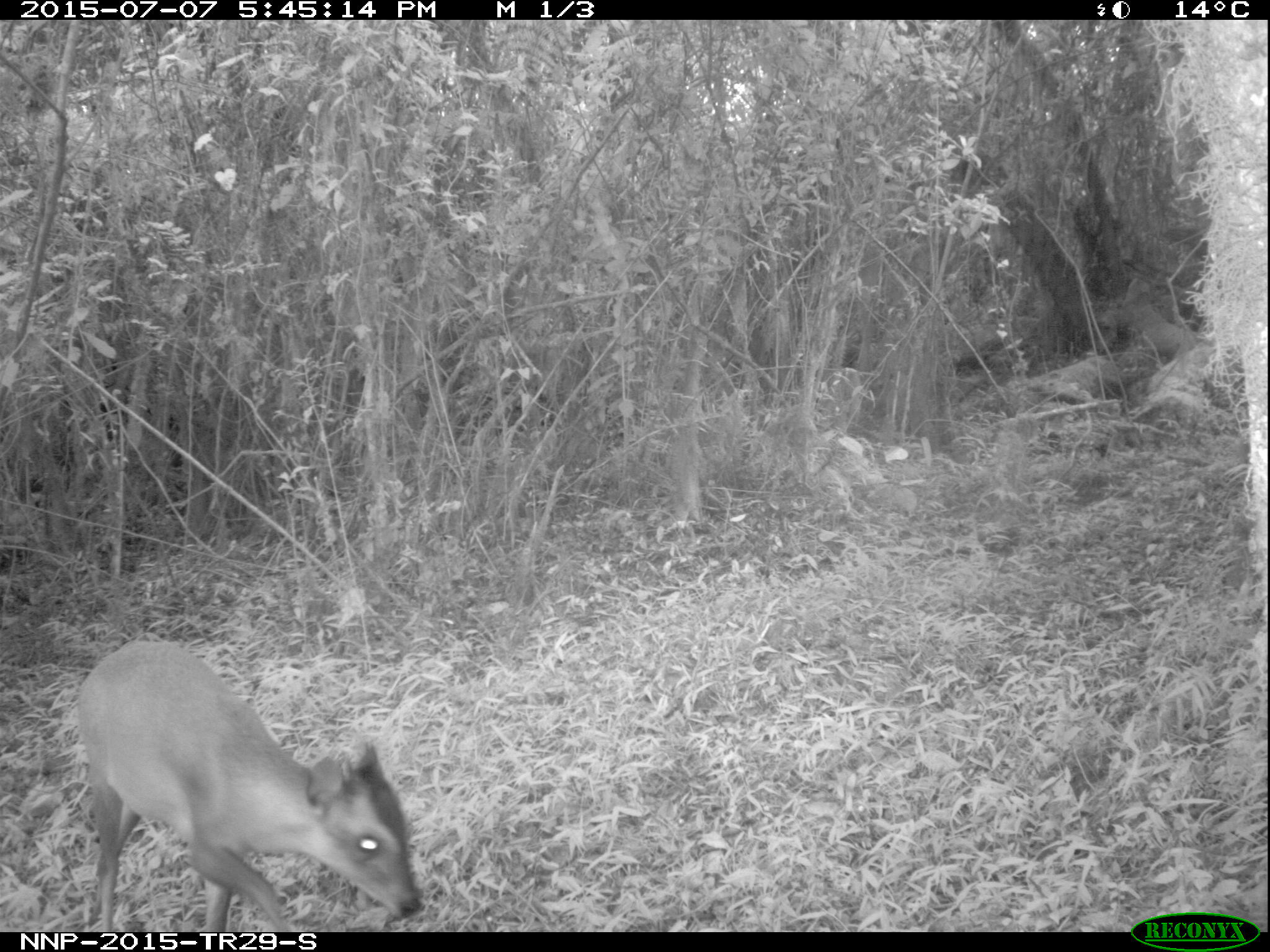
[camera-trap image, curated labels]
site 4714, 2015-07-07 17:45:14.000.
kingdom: Animalia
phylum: Chordata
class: Mammalia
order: Artiodactyla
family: Bovidae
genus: Cephalophus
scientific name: Cephalophus nigrifrons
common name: black-fronted duiker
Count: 1.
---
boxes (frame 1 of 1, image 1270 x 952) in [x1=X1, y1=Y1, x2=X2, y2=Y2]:
cephalophus nigrifrons: [x1=72, y1=635, x2=426, y2=930]